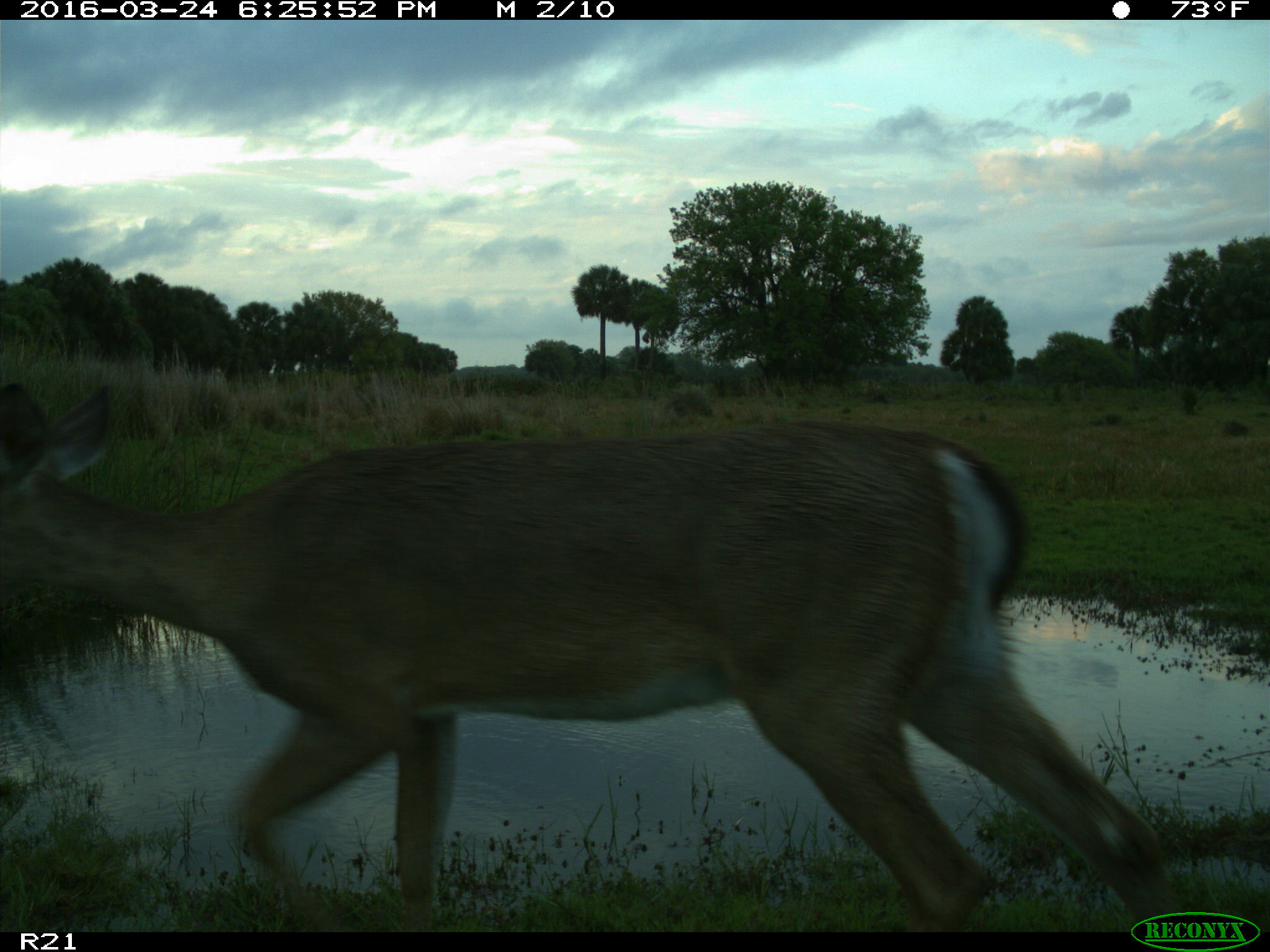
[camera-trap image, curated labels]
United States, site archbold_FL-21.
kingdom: Animalia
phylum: Chordata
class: Mammalia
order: Artiodactyla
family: Cervidae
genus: Odocoileus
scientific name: Odocoileus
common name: deer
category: unidentified deer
Unidentified deer (deer) (Odocoileus).